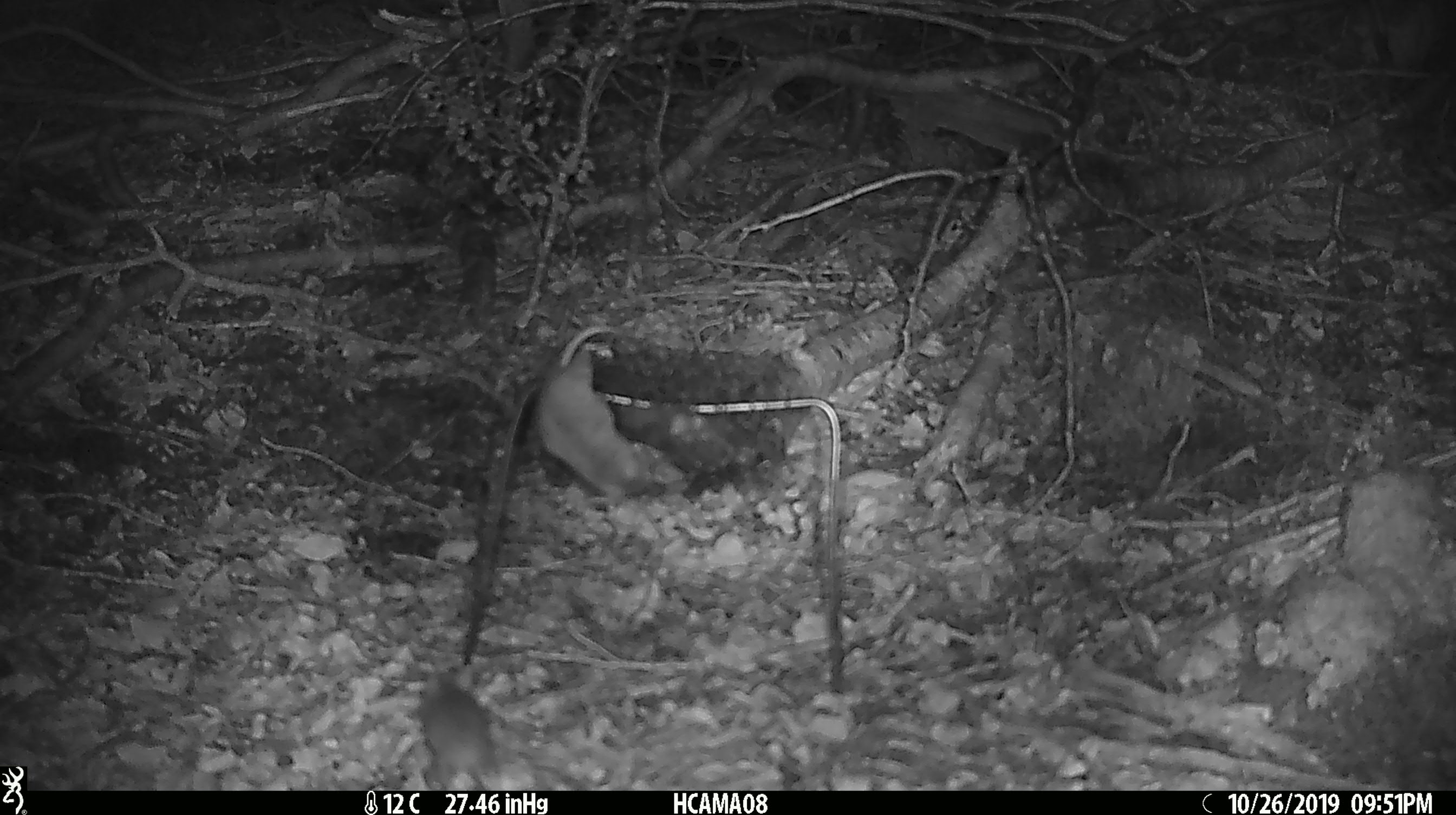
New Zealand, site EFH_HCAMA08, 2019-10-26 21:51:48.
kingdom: Animalia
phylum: Chordata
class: Mammalia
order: Rodentia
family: Muridae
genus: Mus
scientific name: Mus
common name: mouse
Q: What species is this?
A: Mouse (Mus).